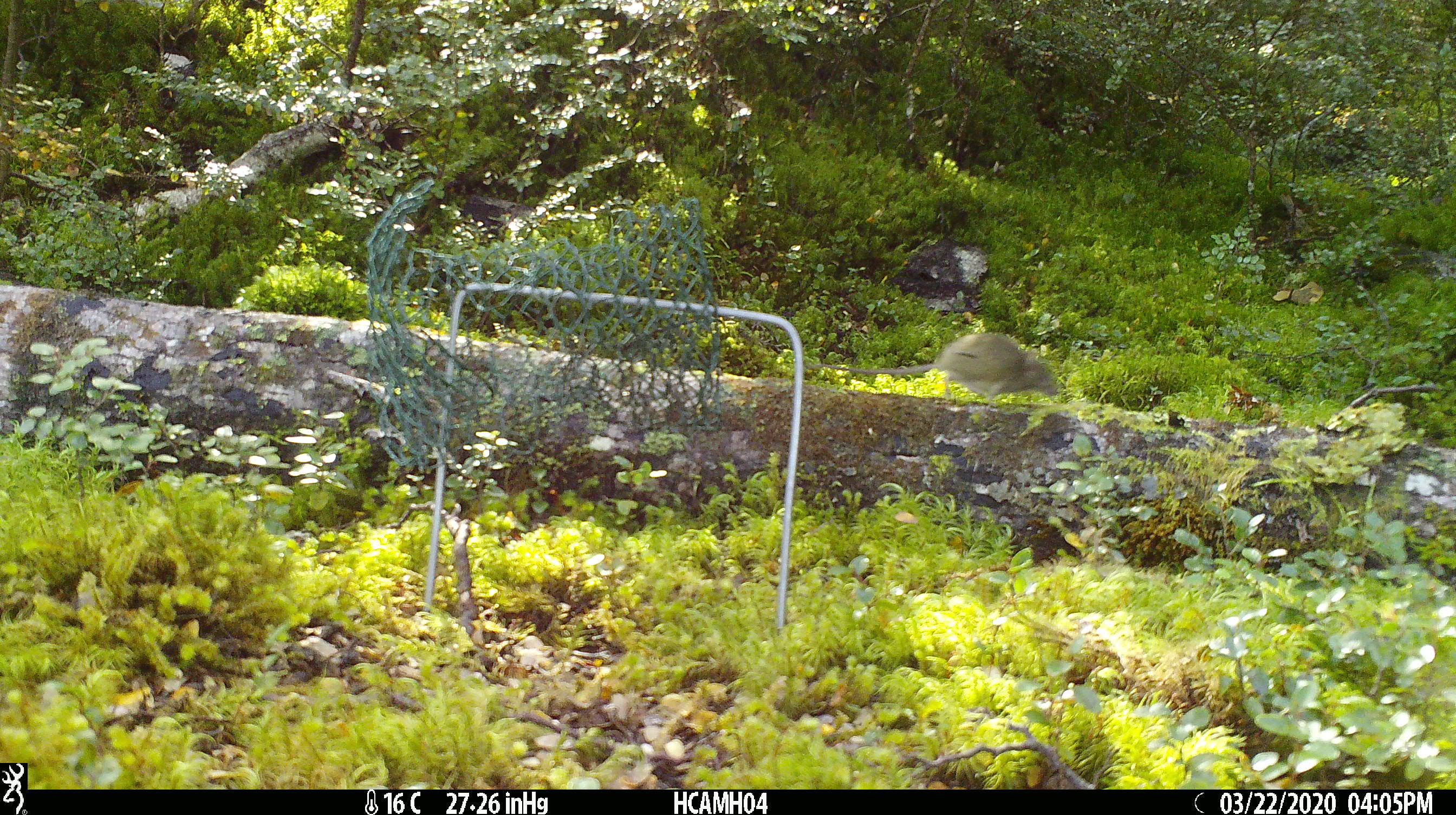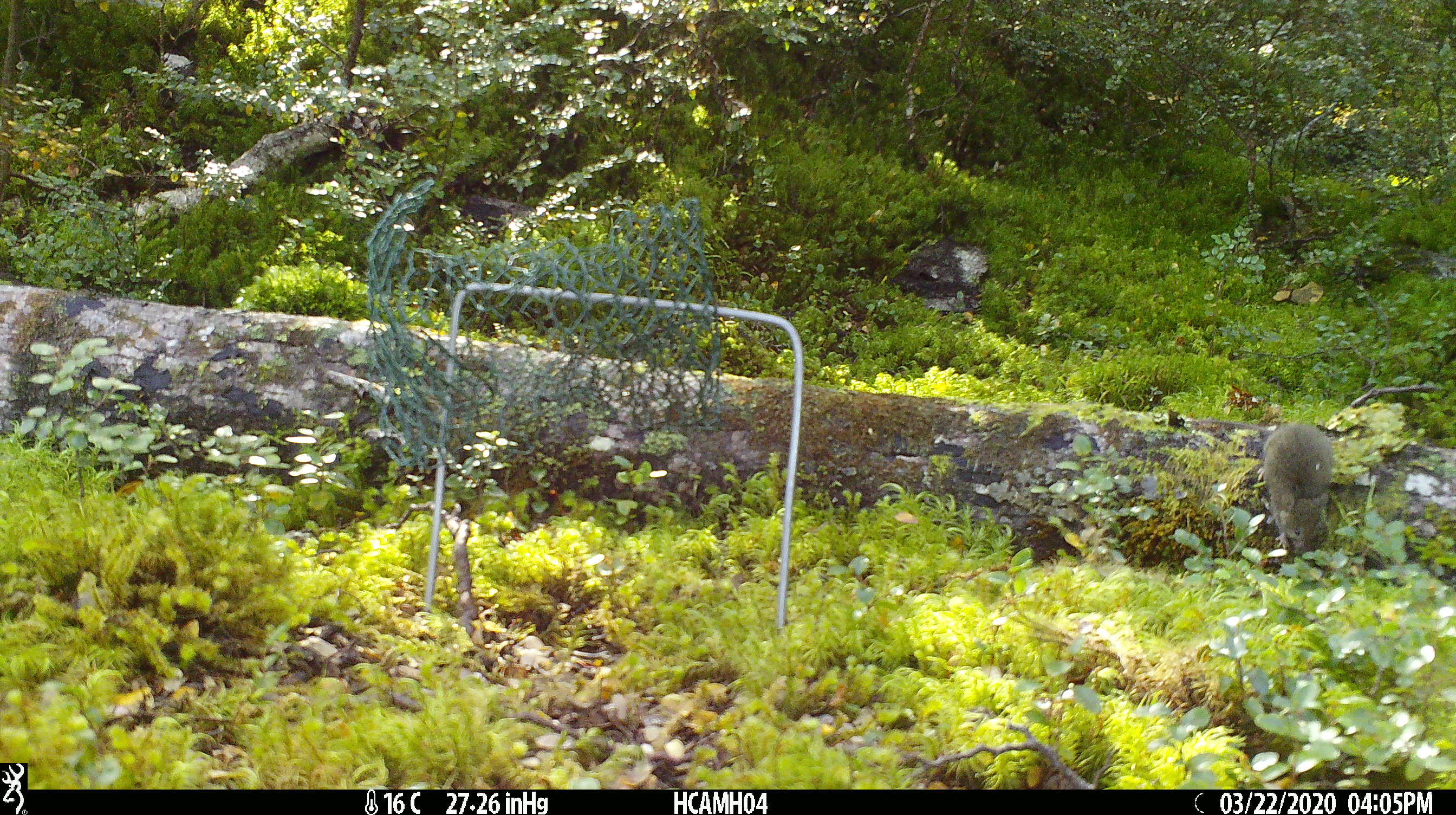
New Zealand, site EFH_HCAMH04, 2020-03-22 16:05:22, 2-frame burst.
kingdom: Animalia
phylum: Chordata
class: Mammalia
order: Rodentia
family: Muridae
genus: Mus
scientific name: Mus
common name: mouse